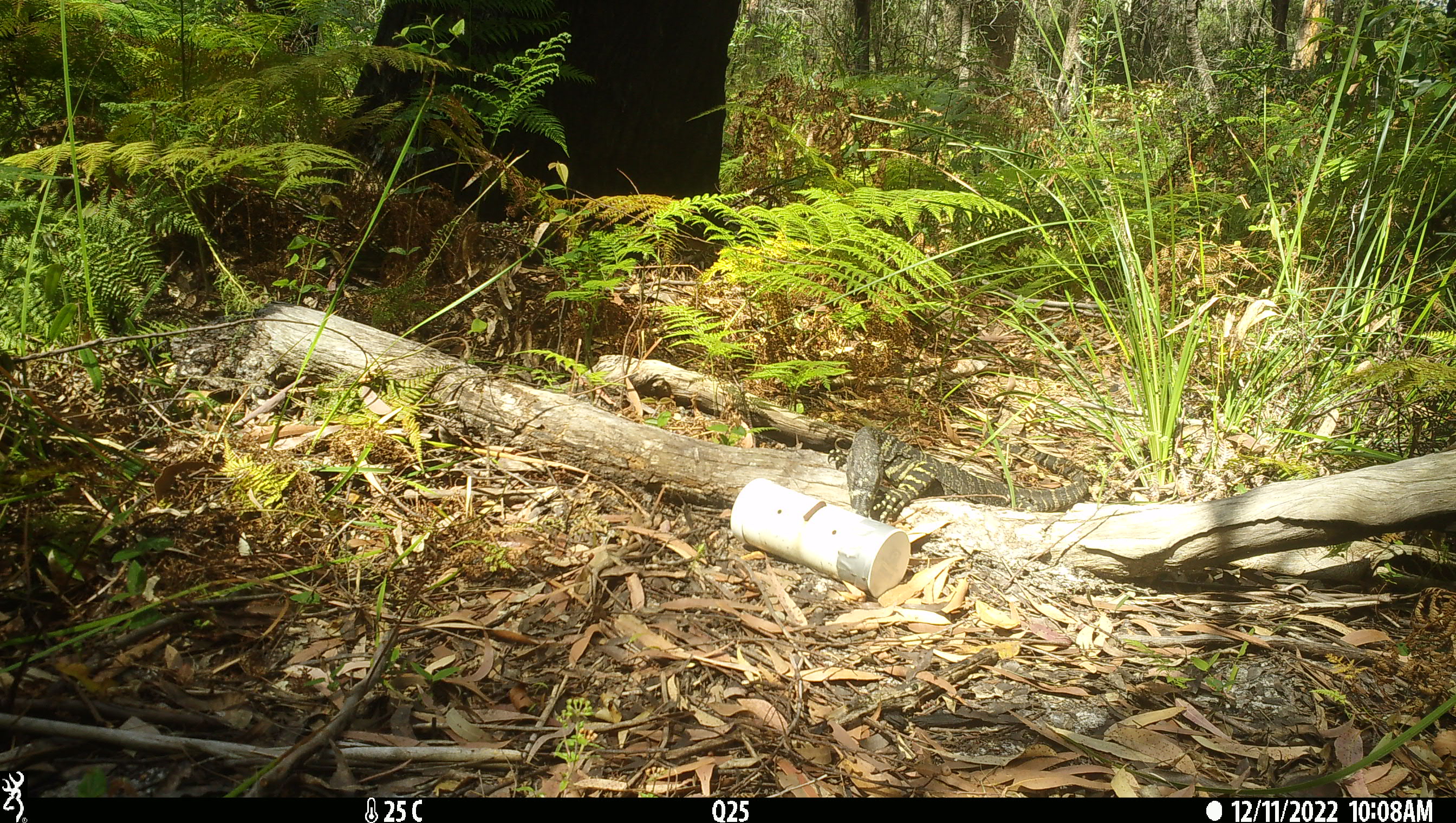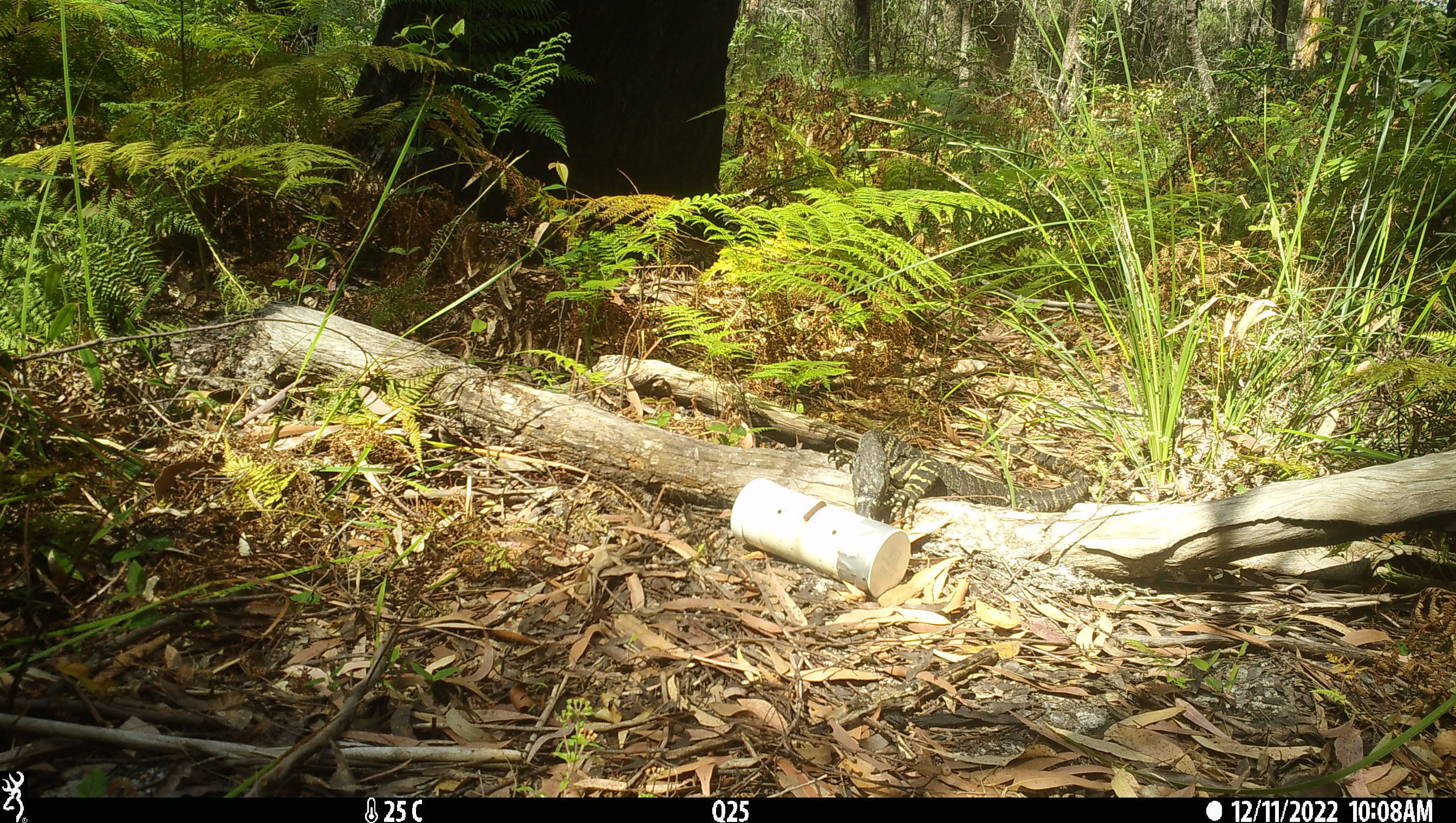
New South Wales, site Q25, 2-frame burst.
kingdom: Animalia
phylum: Chordata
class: Reptilia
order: Squamata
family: Varanidae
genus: Varanus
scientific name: Varanus varius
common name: lace monitor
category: goanna